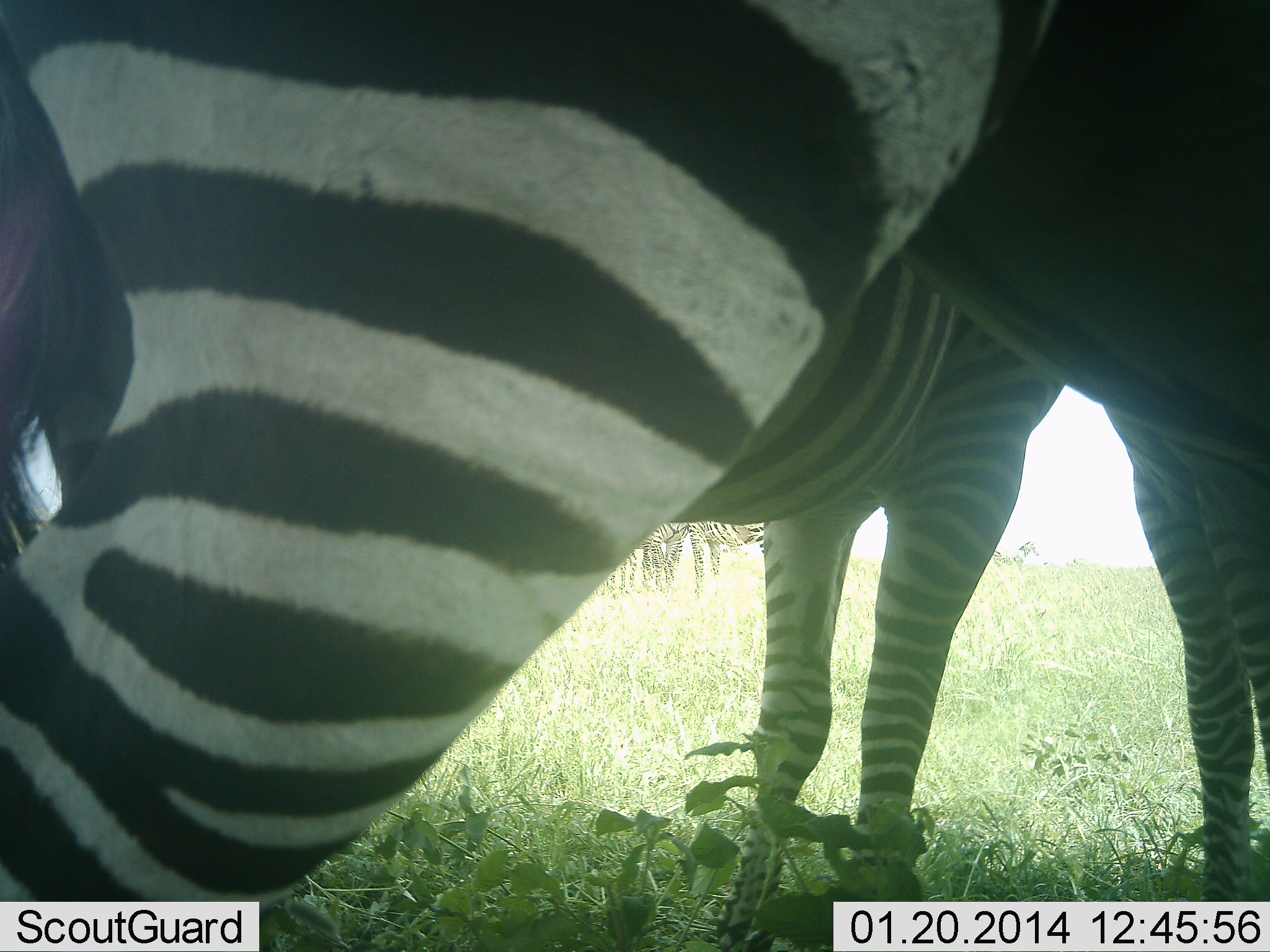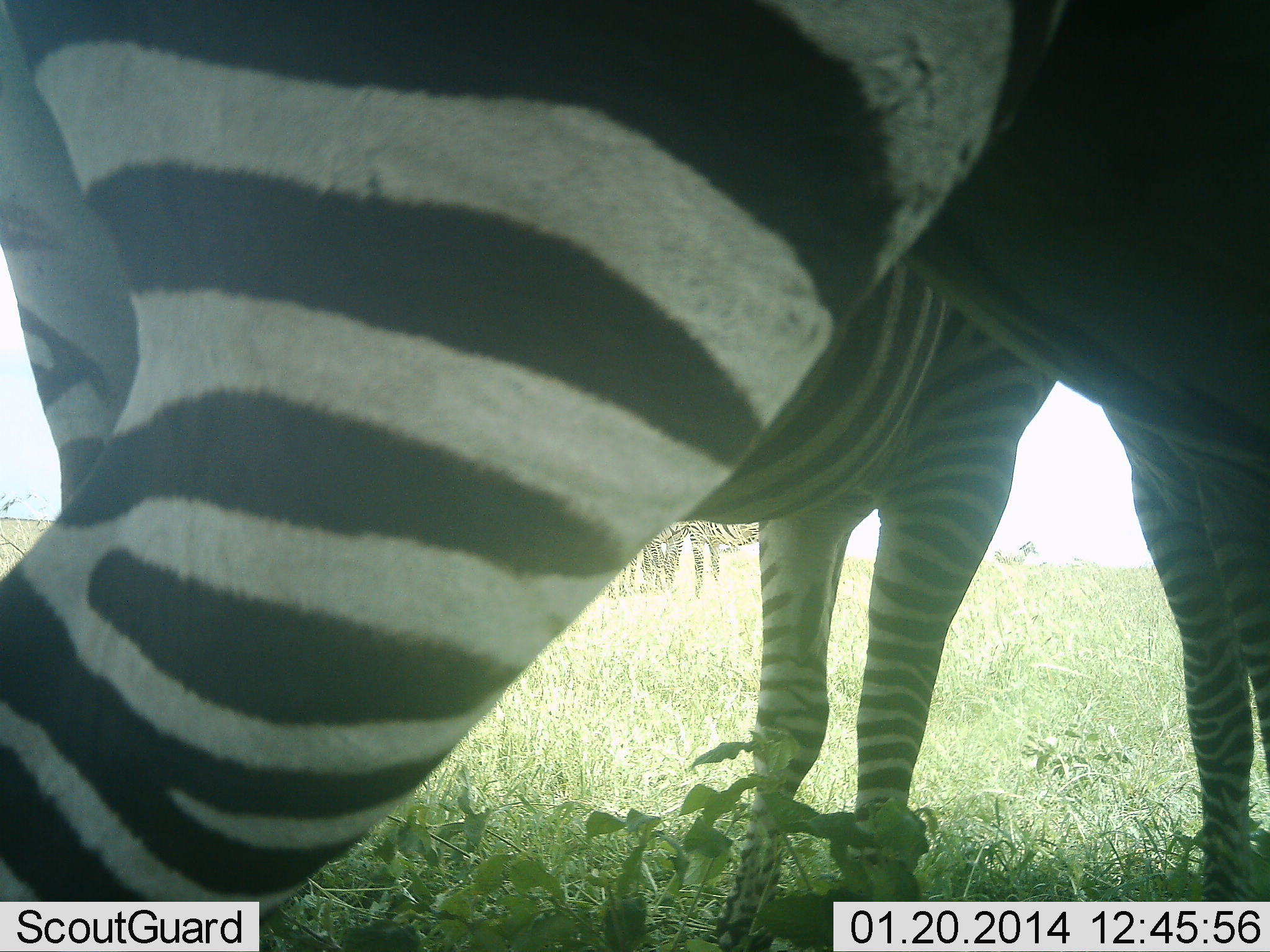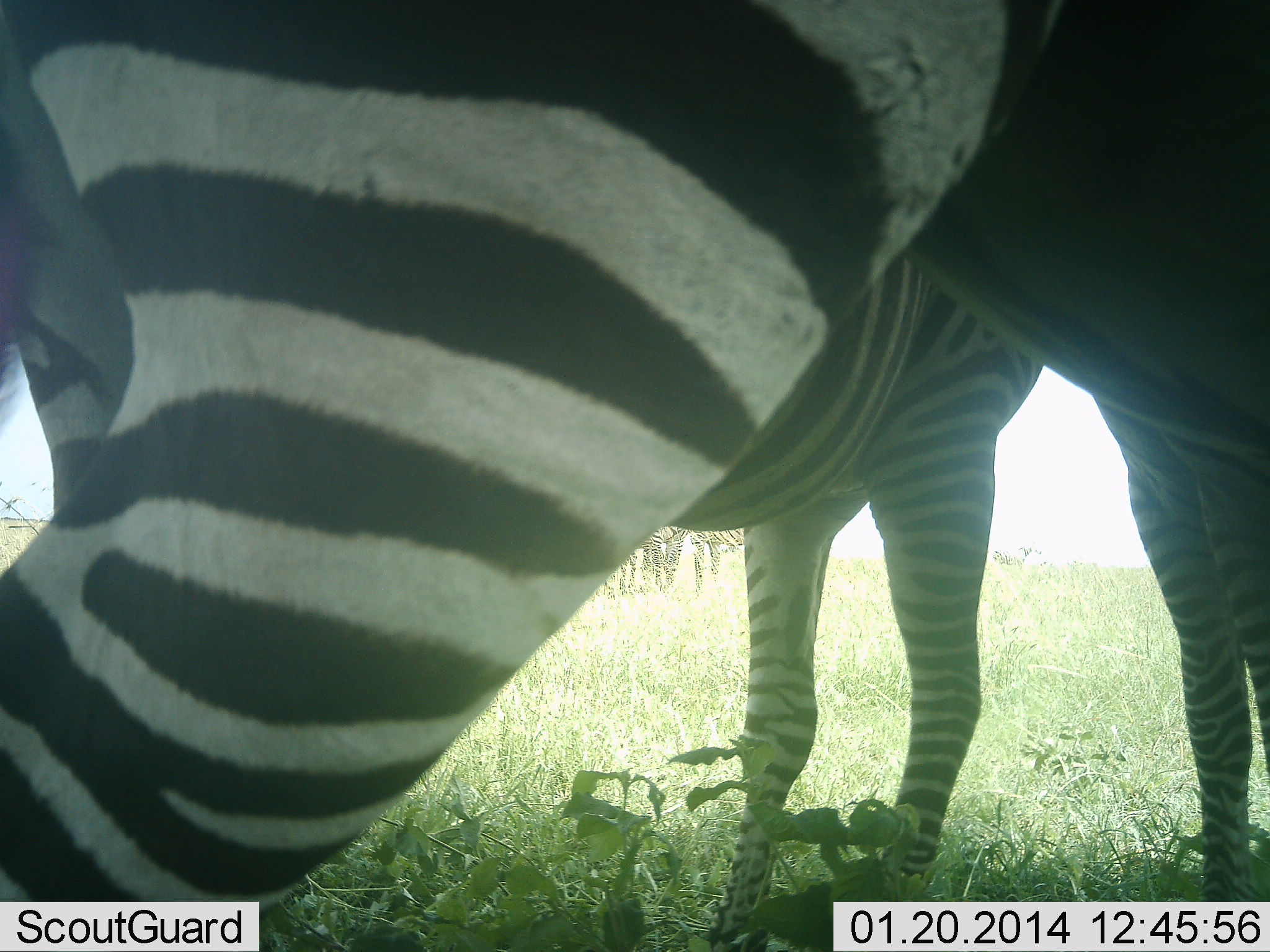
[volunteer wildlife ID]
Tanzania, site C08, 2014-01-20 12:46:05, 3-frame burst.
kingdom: Animalia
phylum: Chordata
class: Mammalia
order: Perissodactyla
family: Equidae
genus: Equus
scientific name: Equus quagga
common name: plains zebra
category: zebra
Zebra (plains zebra) (Equus quagga), count 3. Behavior (volunteer vote fractions): standing 100%, resting 0%, moving 0%, interacting 0%. Young present (vote fraction): 0%. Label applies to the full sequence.